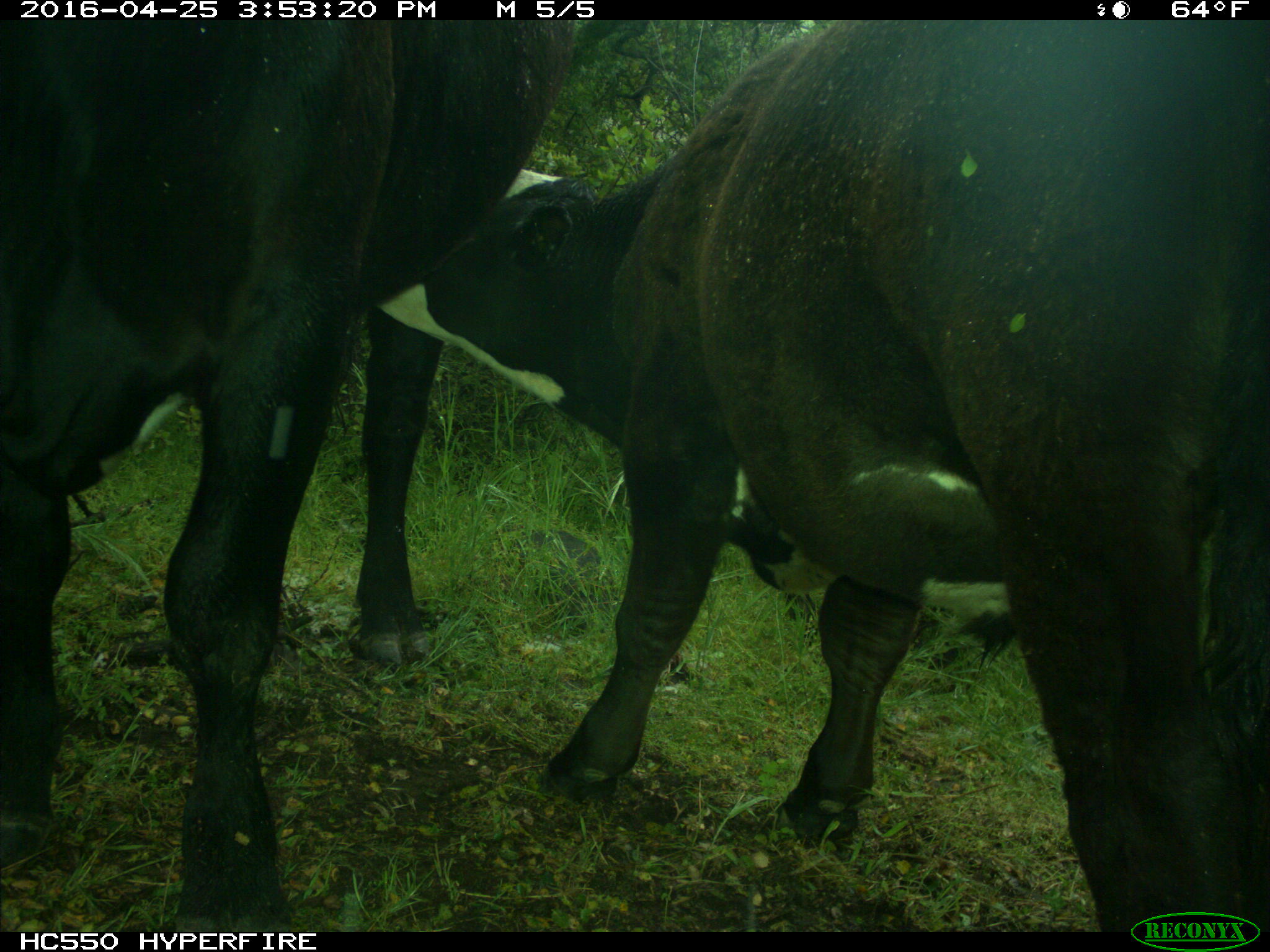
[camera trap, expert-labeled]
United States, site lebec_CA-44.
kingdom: Animalia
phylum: Chordata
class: Mammalia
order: Artiodactyla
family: Bovidae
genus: Bos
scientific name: Bos taurus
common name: domestic cow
Bos taurus (domestic cow).